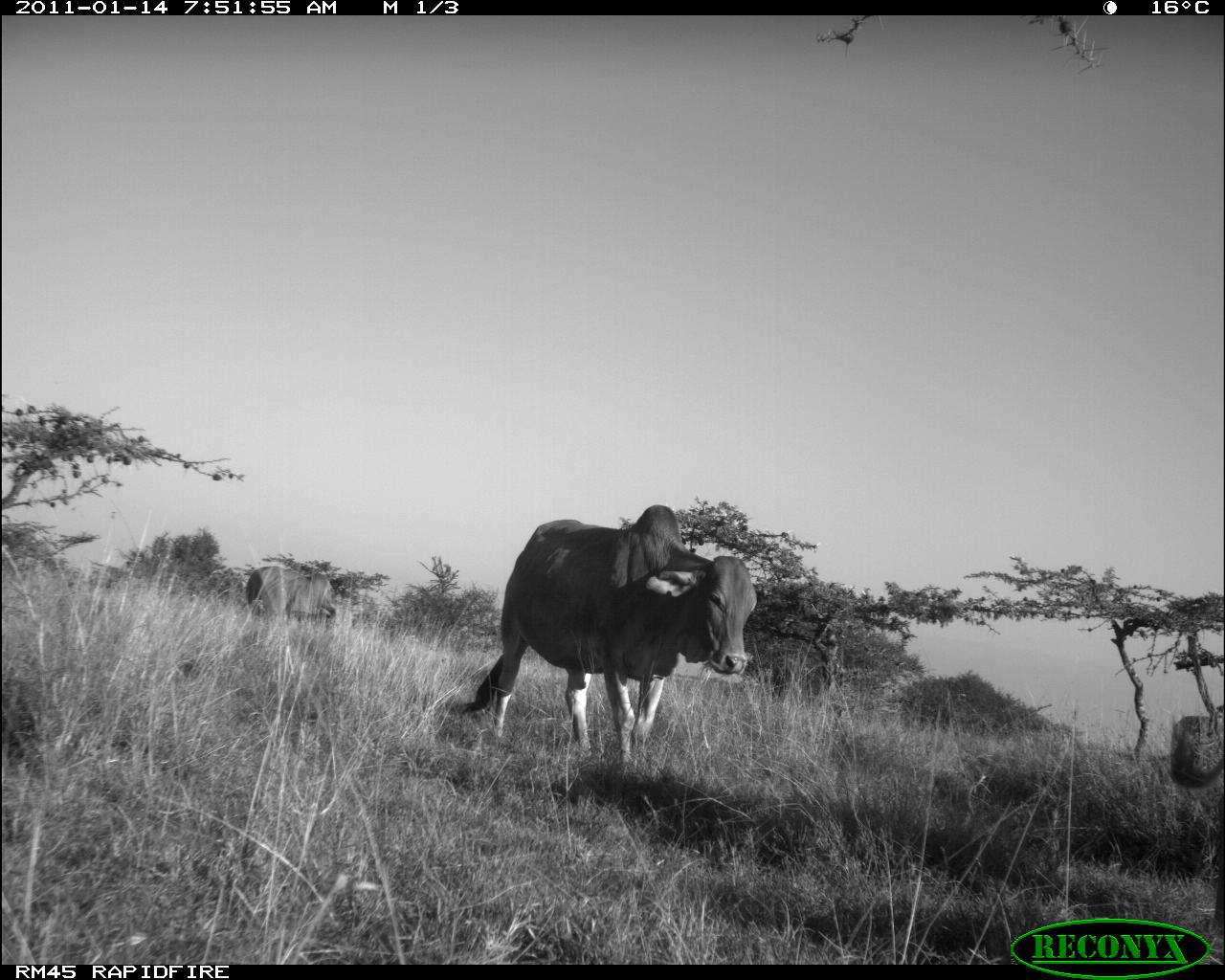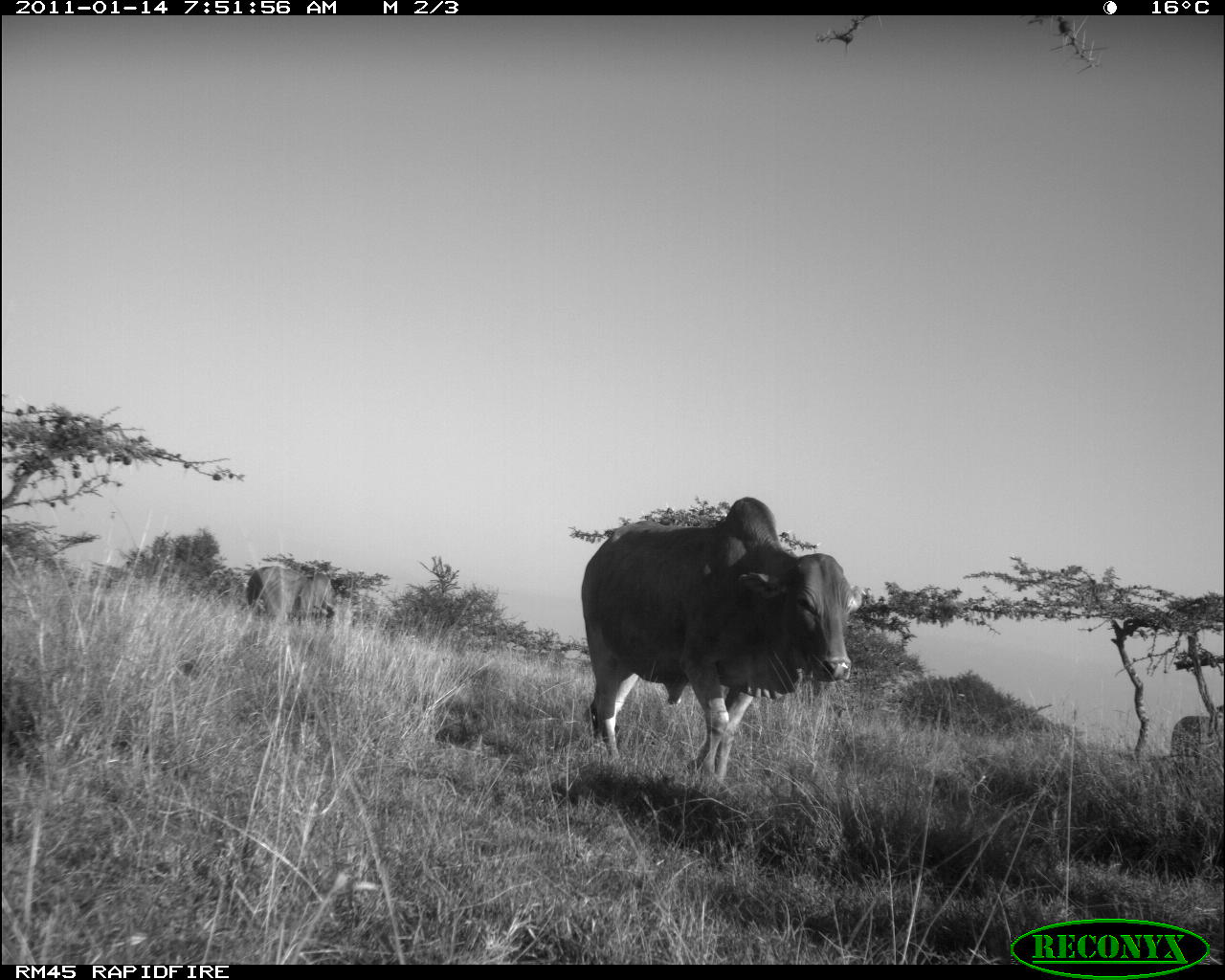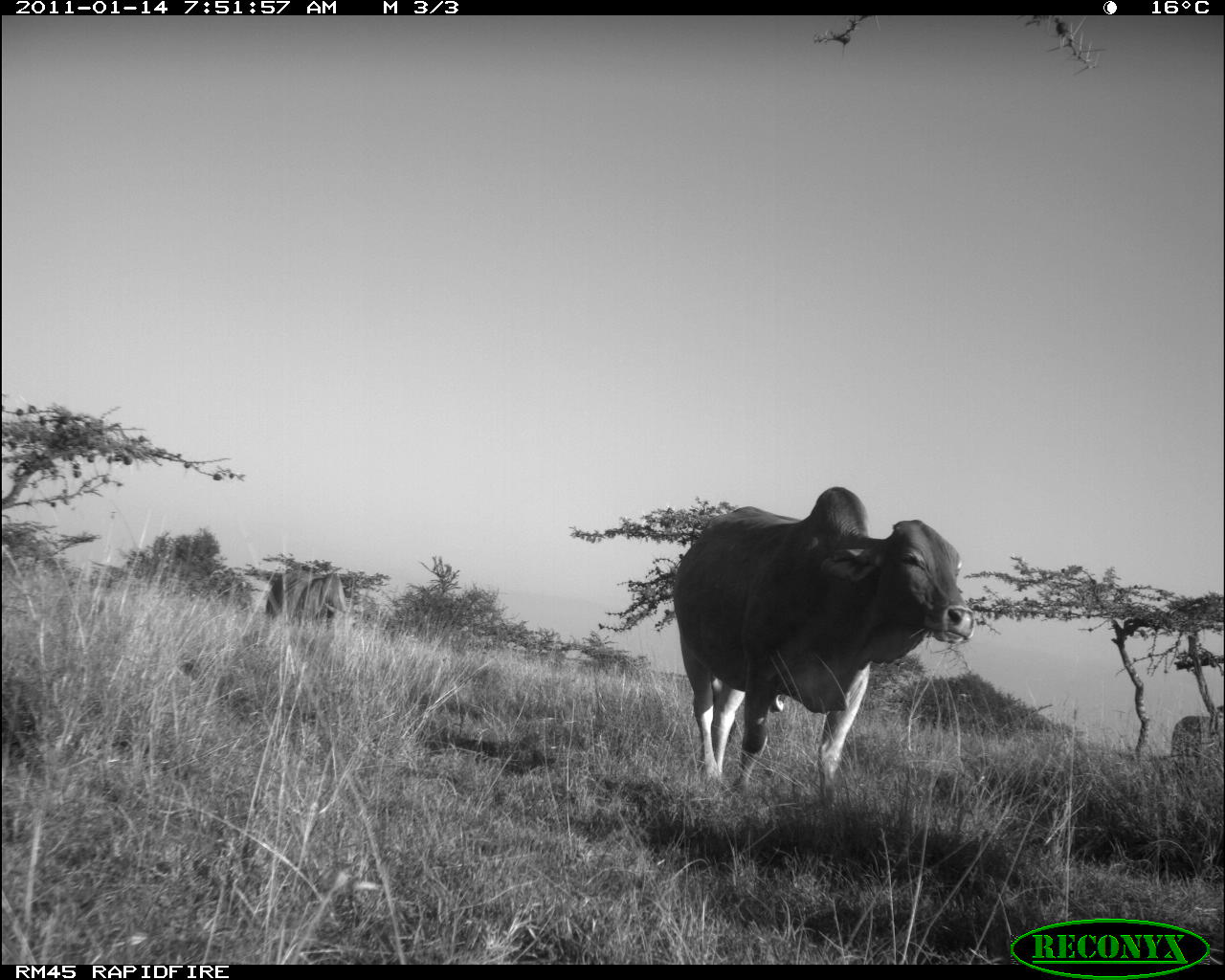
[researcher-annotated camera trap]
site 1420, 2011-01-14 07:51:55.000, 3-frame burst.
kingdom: Animalia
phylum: Chordata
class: Mammalia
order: Artiodactyla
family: Bovidae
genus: Bos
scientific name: Bos taurus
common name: domestic cattle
Bos taurus (domestic cattle), count 2.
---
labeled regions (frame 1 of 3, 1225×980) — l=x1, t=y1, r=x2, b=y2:
bos taurus: l=461, t=504, r=757, b=760; l=245, t=565, r=341, b=623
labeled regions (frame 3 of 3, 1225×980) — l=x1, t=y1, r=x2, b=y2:
bos taurus: l=672, t=485, r=974, b=808; l=265, t=570, r=361, b=630; l=1171, t=704, r=1224, b=753